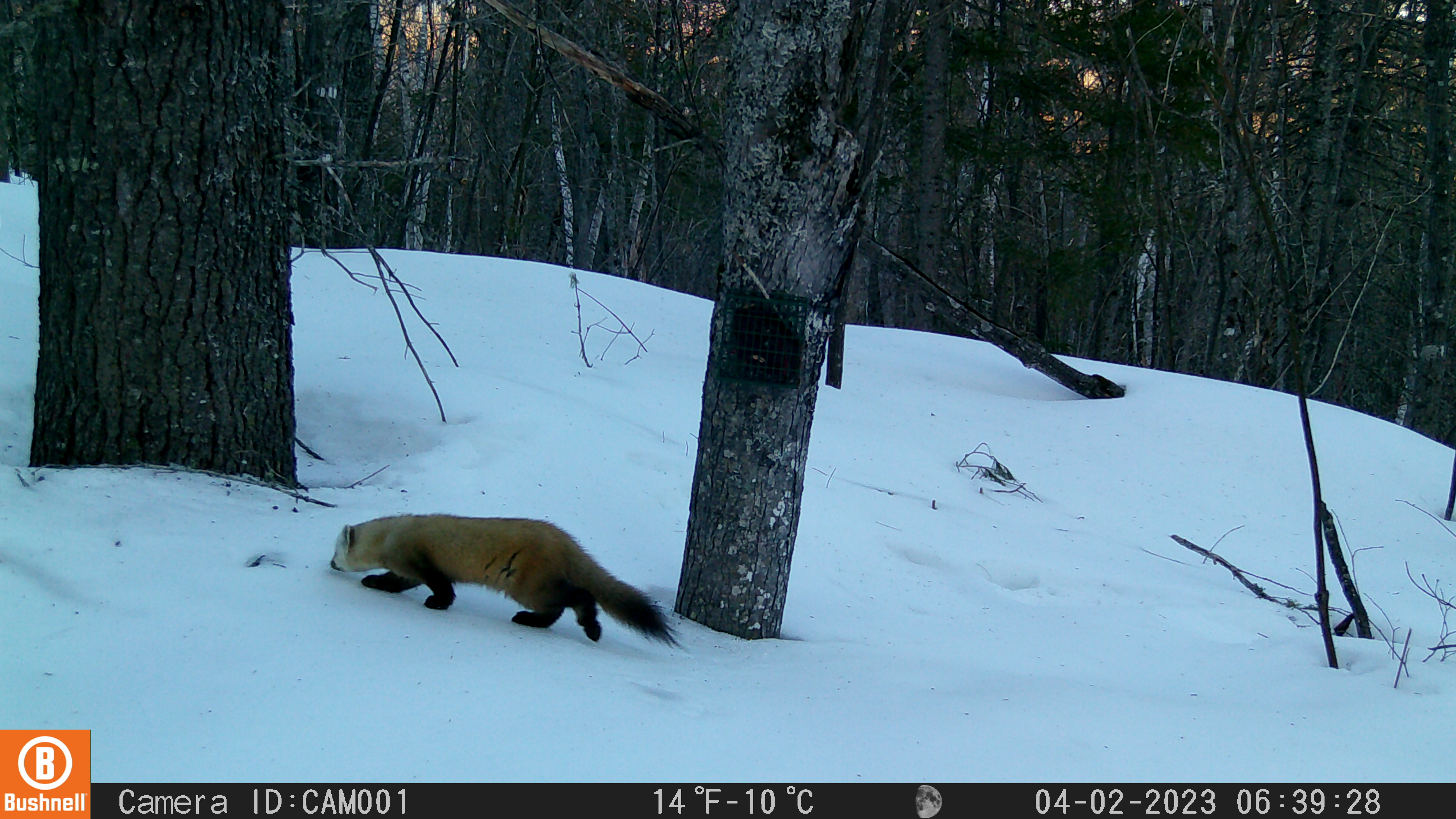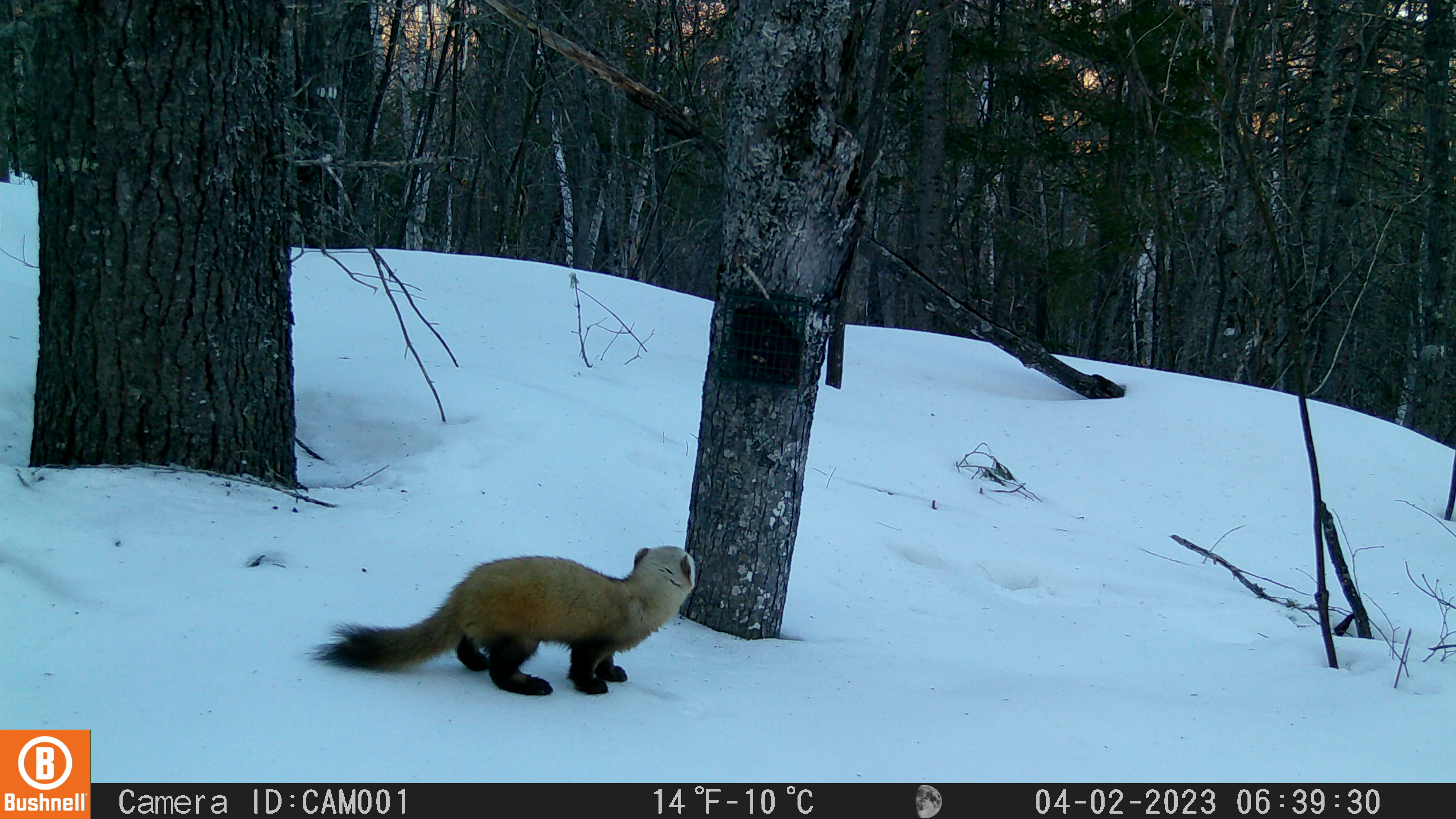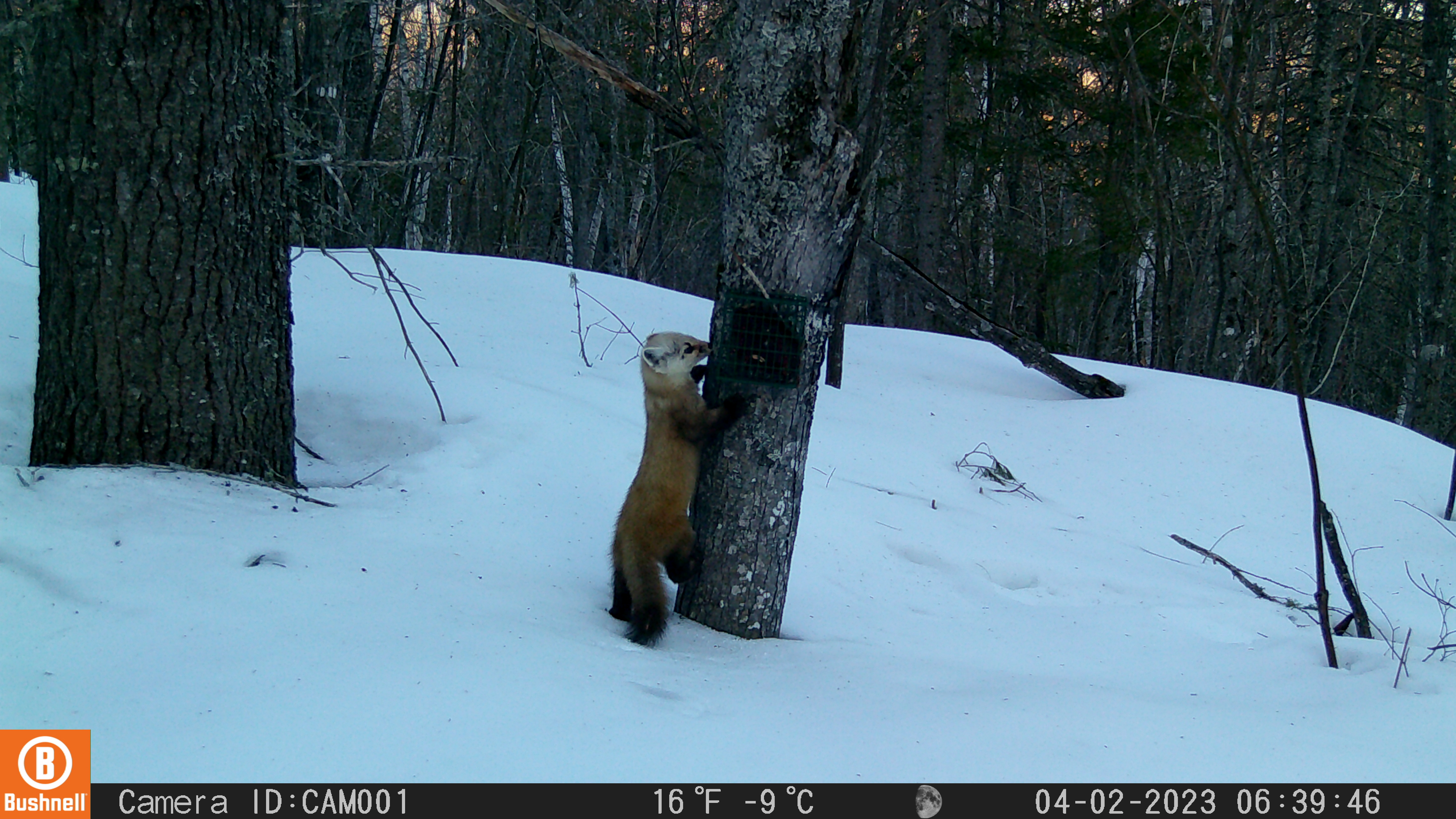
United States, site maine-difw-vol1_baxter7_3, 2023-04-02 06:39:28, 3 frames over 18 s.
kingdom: Animalia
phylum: Chordata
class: Mammalia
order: Carnivora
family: Mustelidae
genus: Martes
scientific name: Martes americana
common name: american marten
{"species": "american marten (Martes americana)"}